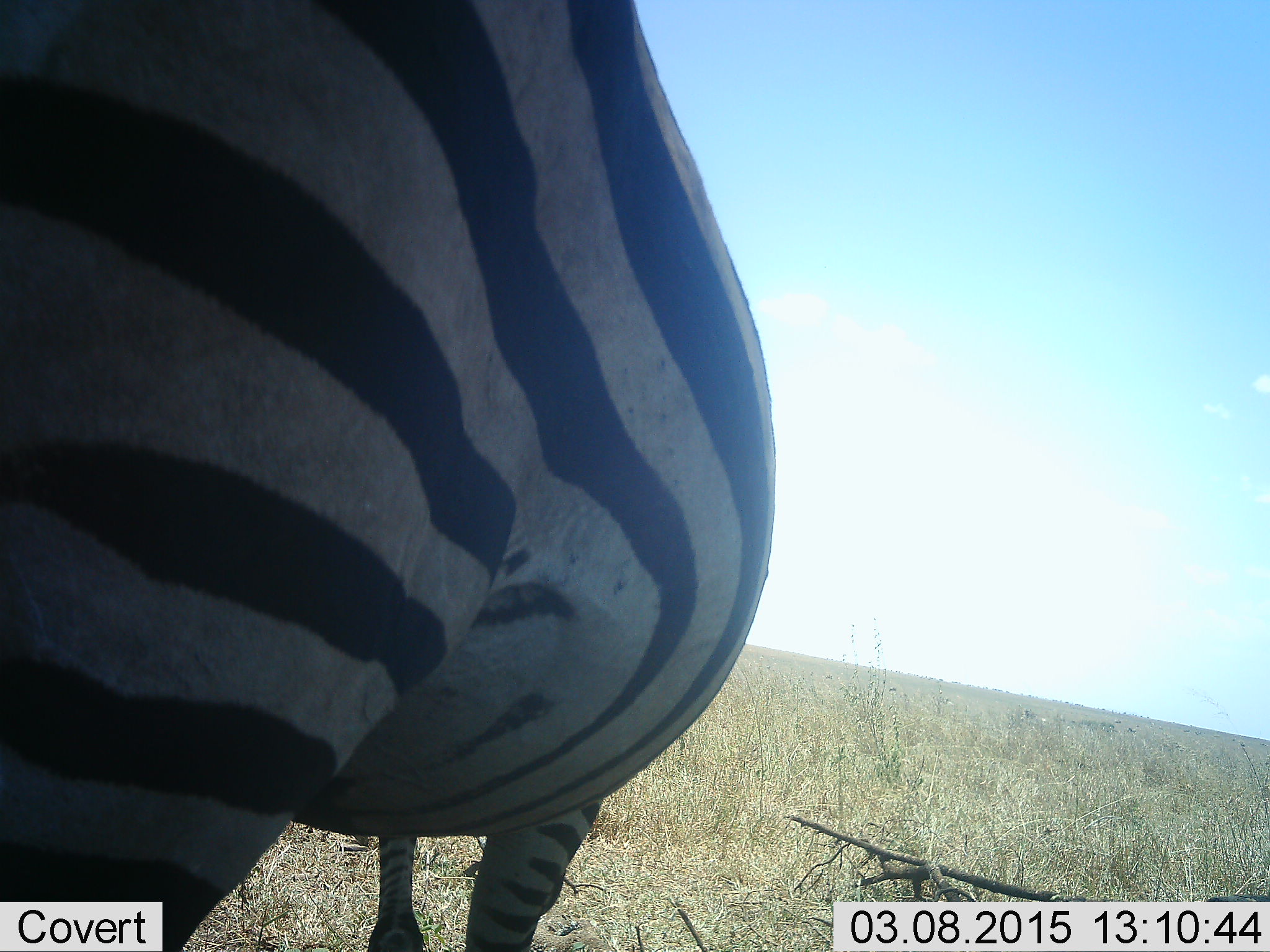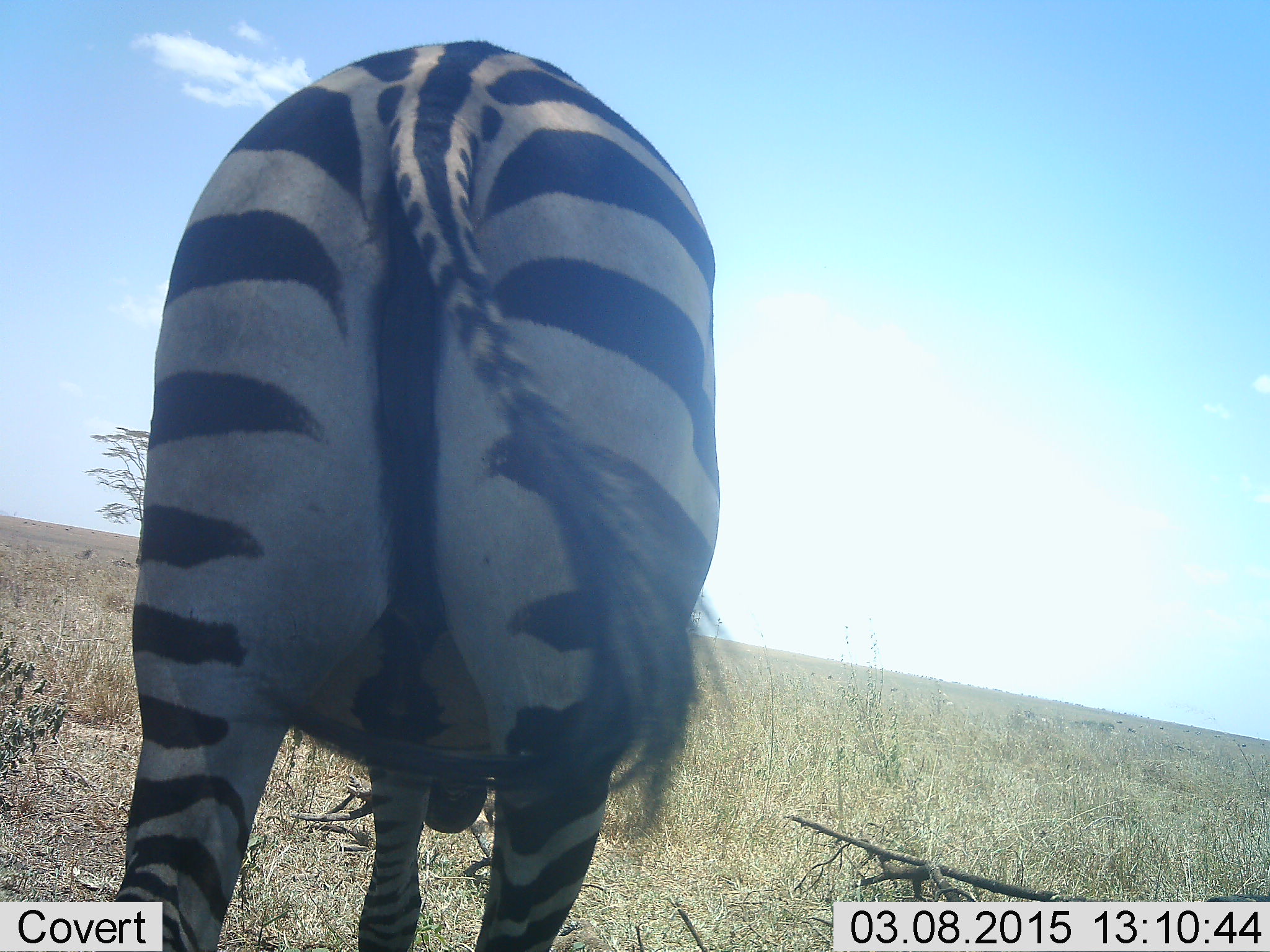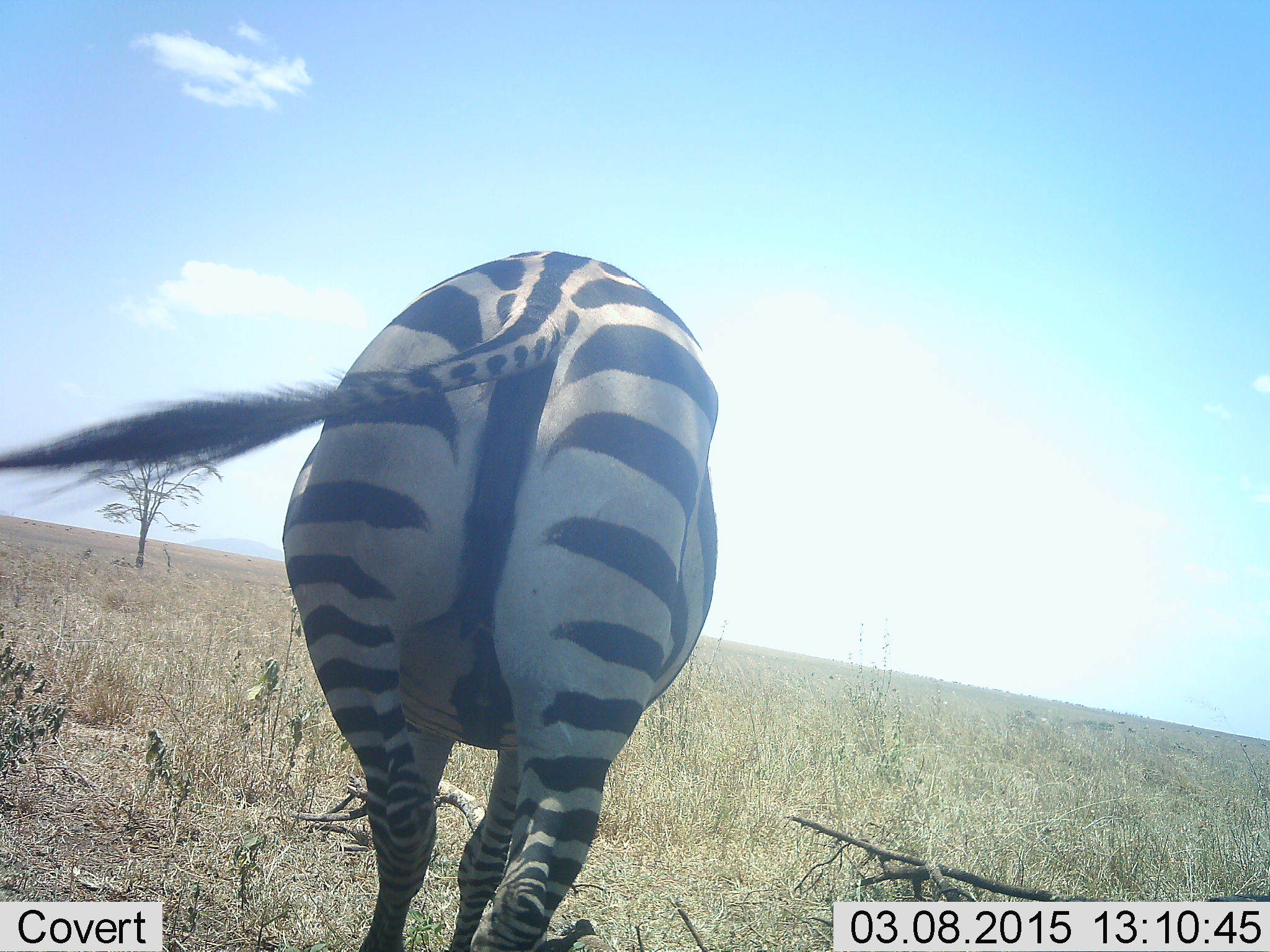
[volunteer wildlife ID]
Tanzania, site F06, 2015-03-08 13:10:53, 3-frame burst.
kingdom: Animalia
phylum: Chordata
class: Mammalia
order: Perissodactyla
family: Equidae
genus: Equus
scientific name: Equus quagga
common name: plains zebra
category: zebra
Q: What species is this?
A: Zebra (plains zebra) (Equus quagga).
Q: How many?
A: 1.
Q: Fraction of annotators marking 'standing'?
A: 30%.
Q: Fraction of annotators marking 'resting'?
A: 0%.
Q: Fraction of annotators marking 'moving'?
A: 60%.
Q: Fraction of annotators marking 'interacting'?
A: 0%.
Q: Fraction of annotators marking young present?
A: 0%.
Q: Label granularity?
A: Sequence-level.